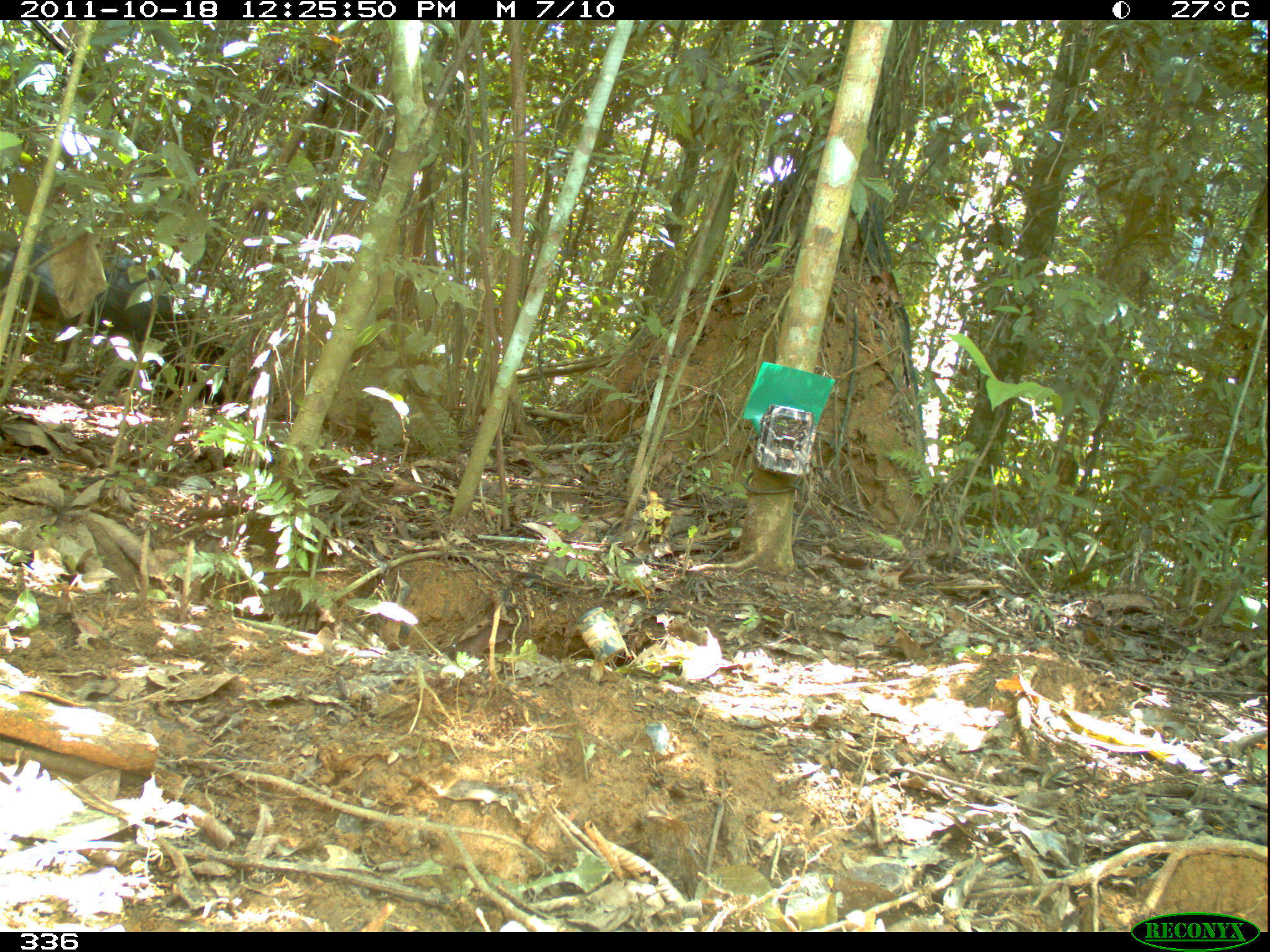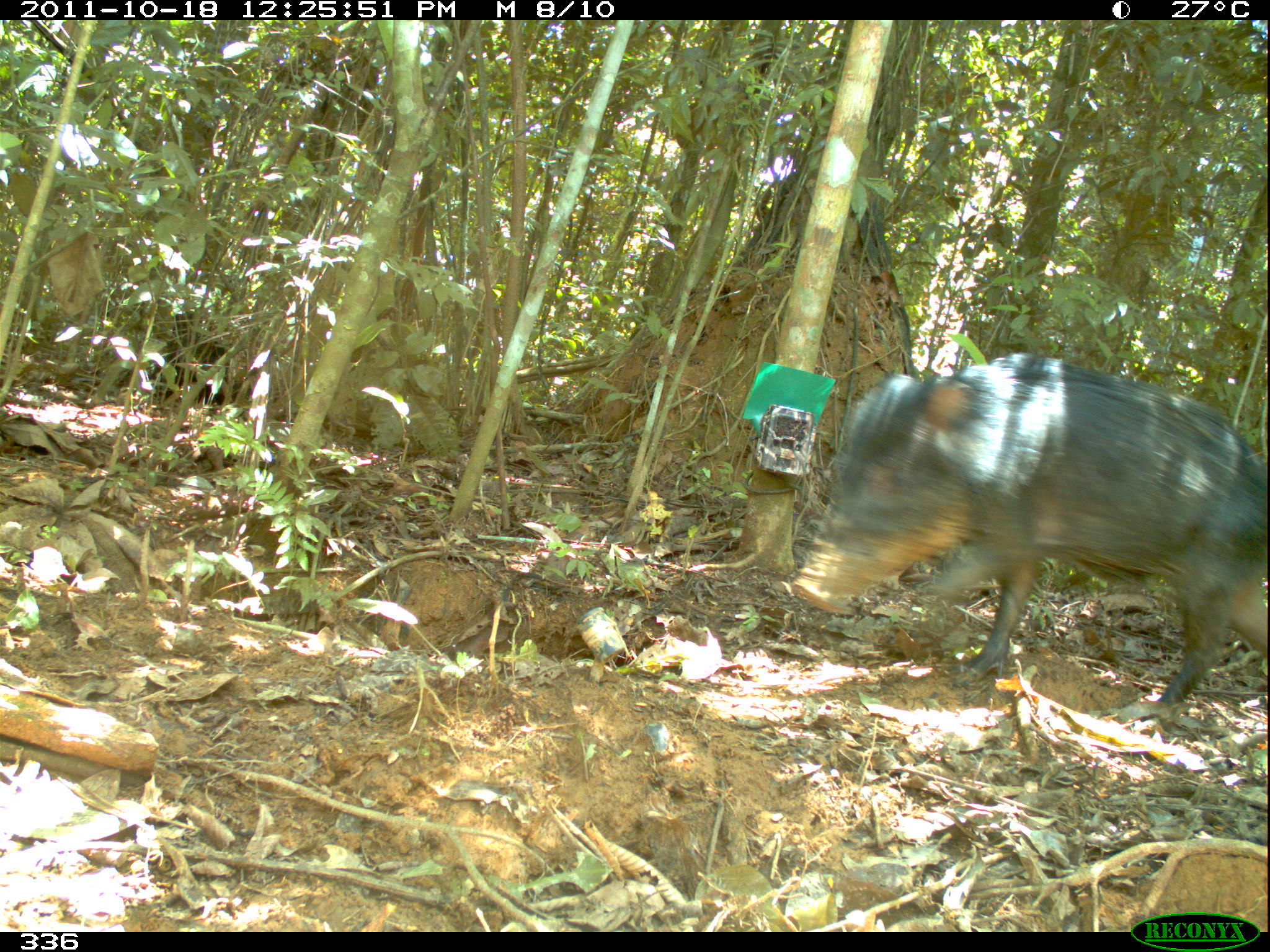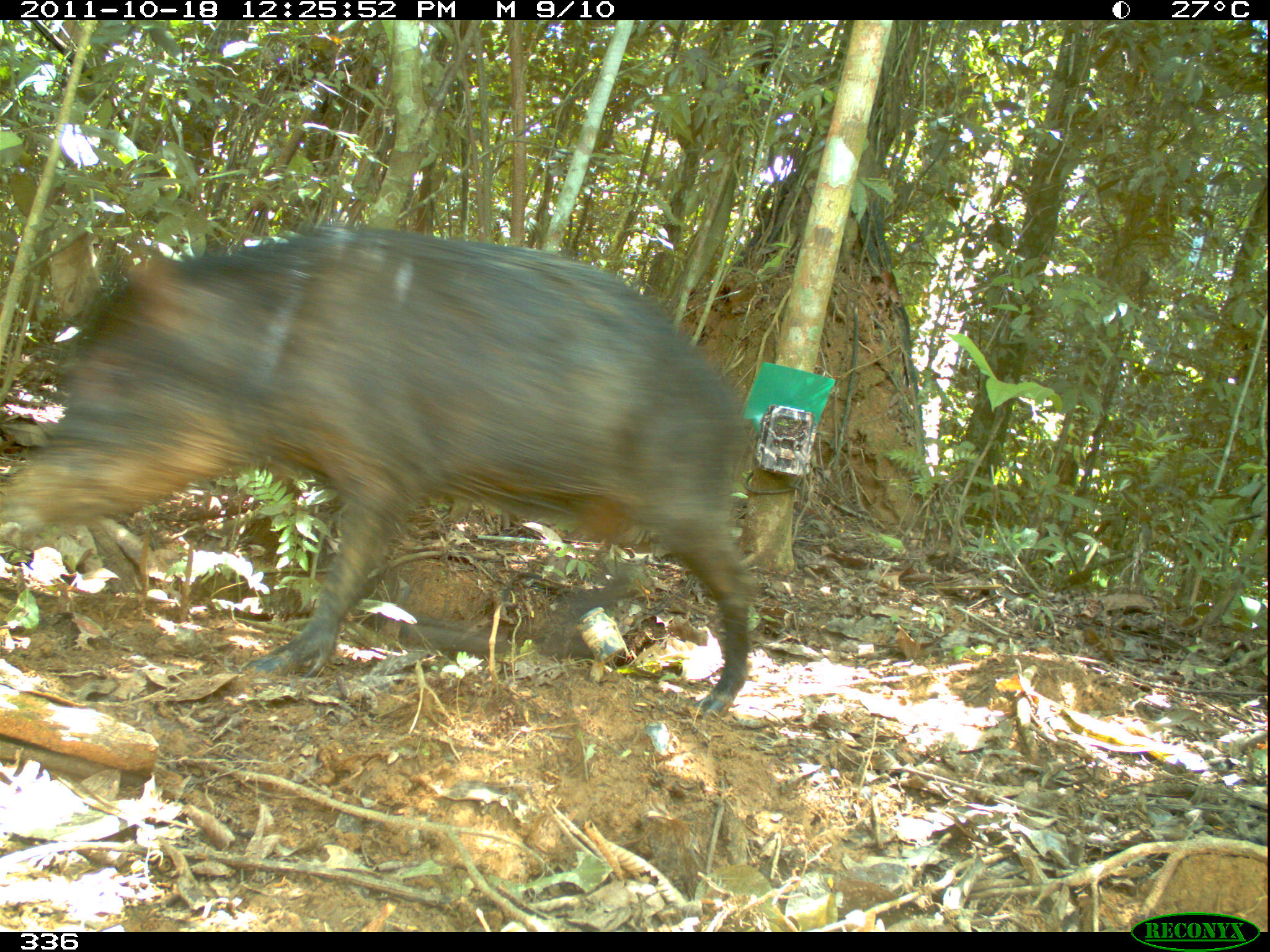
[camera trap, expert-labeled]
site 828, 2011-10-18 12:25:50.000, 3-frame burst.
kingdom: Animalia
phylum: Chordata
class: Mammalia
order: Artiodactyla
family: Tayassuidae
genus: Tayassu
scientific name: Tayassu pecari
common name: white-lipped peccary